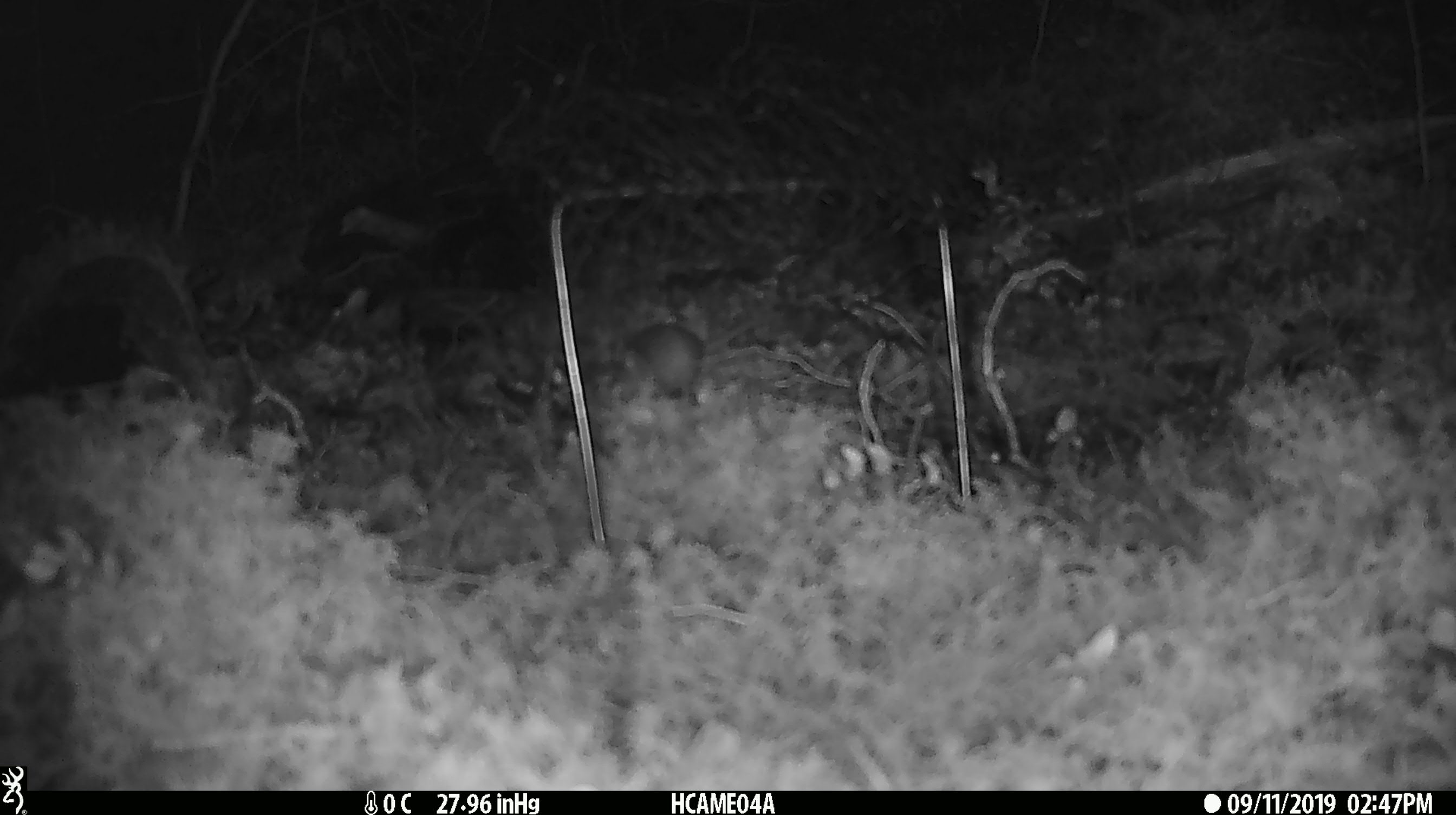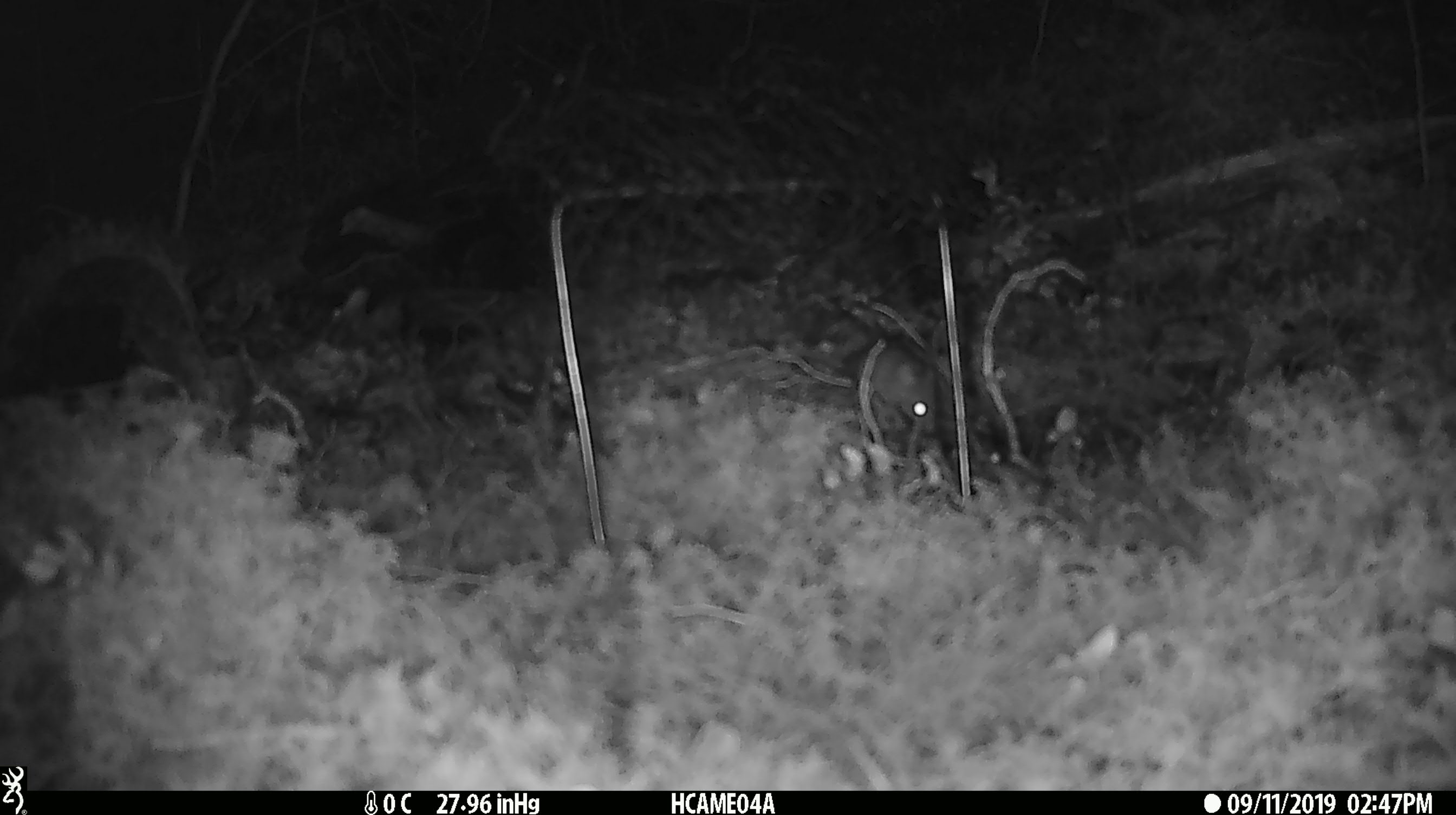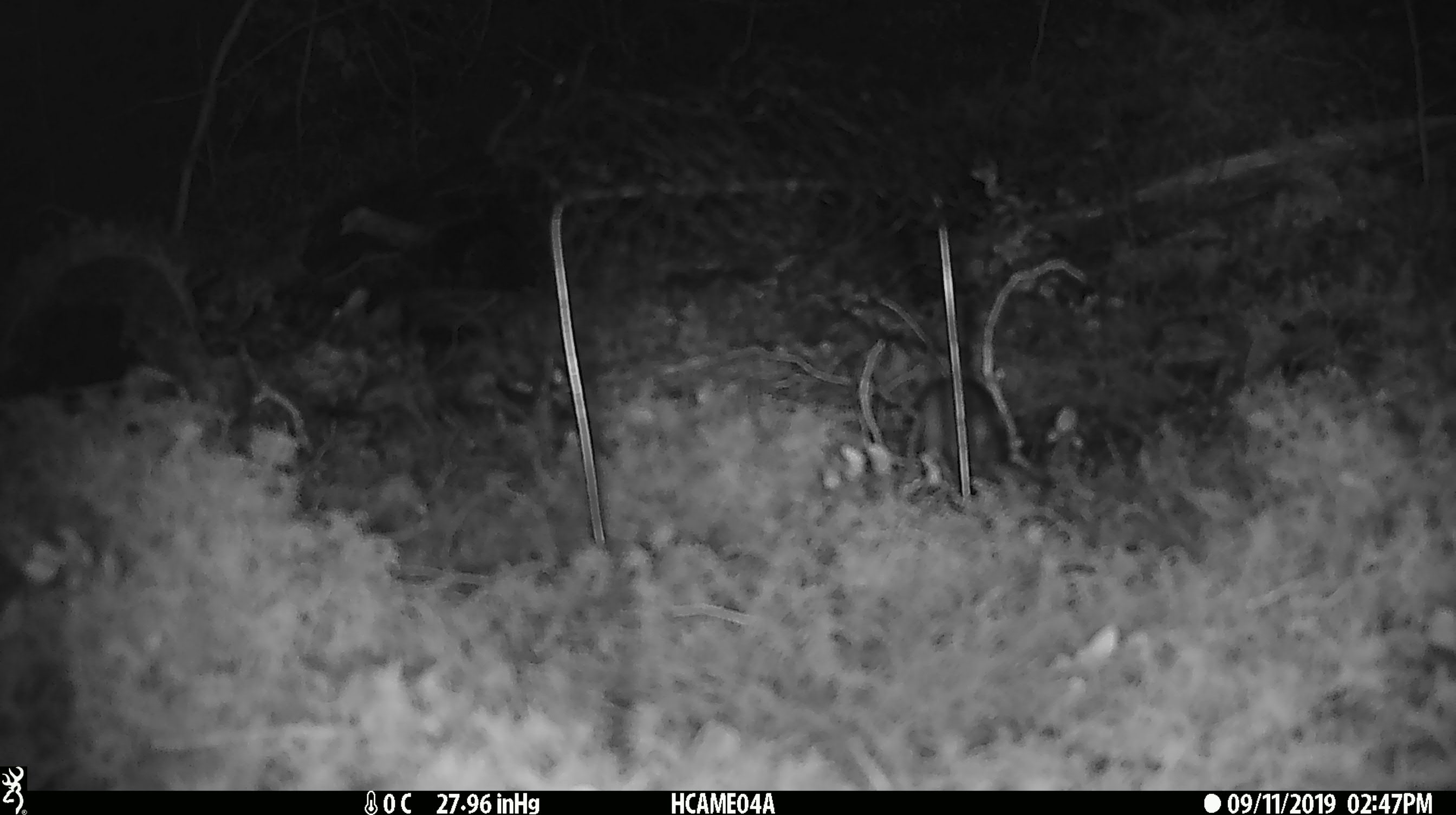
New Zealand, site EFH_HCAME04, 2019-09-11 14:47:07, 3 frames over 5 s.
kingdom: Animalia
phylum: Chordata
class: Mammalia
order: Rodentia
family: Muridae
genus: Mus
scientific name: Mus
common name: mouse